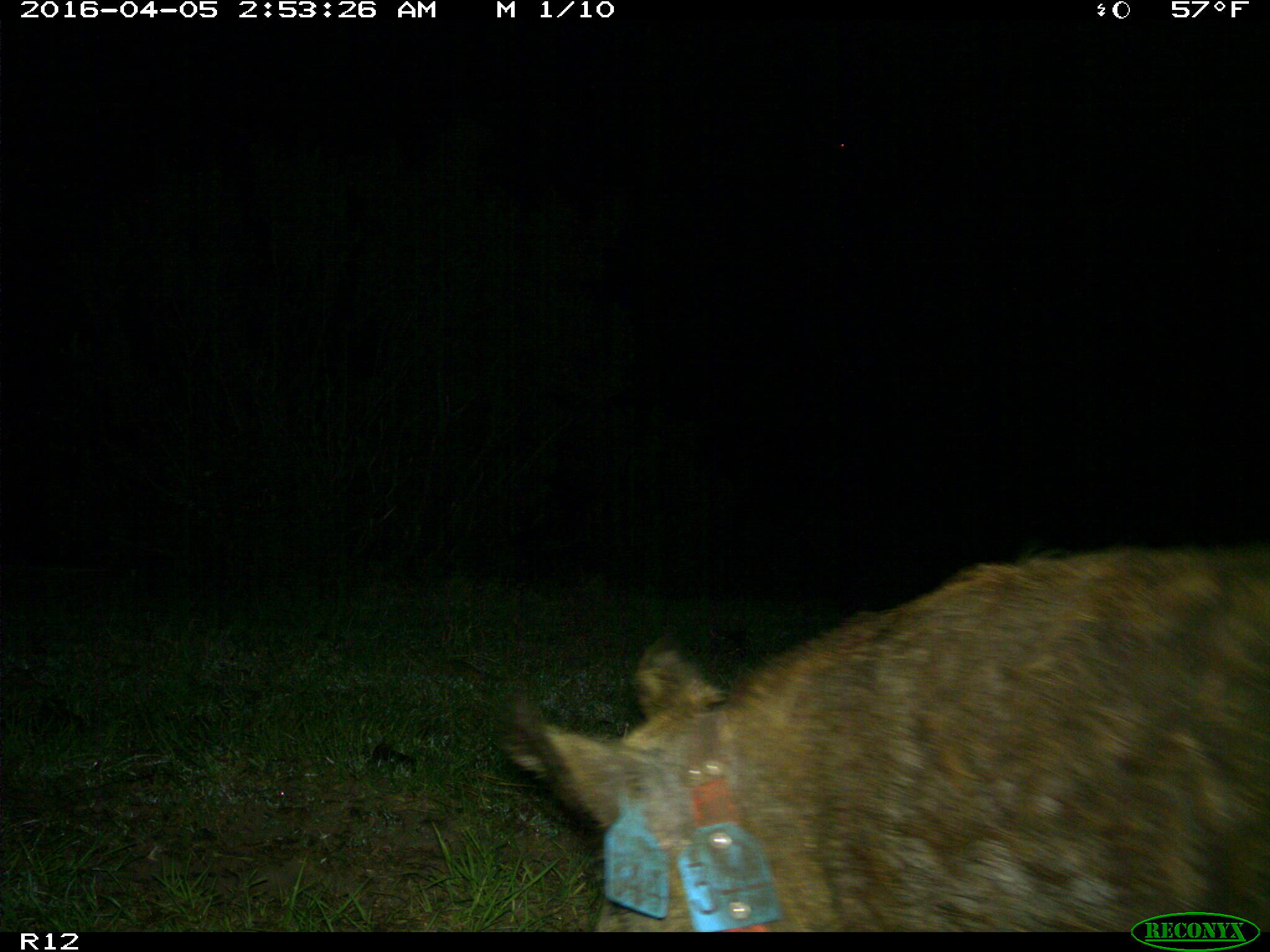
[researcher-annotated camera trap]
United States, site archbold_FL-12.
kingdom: Animalia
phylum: Chordata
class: Mammalia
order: Artiodactyla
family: Suidae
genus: Sus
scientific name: Sus scrofa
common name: wild boar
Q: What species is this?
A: Sus scrofa (wild boar).